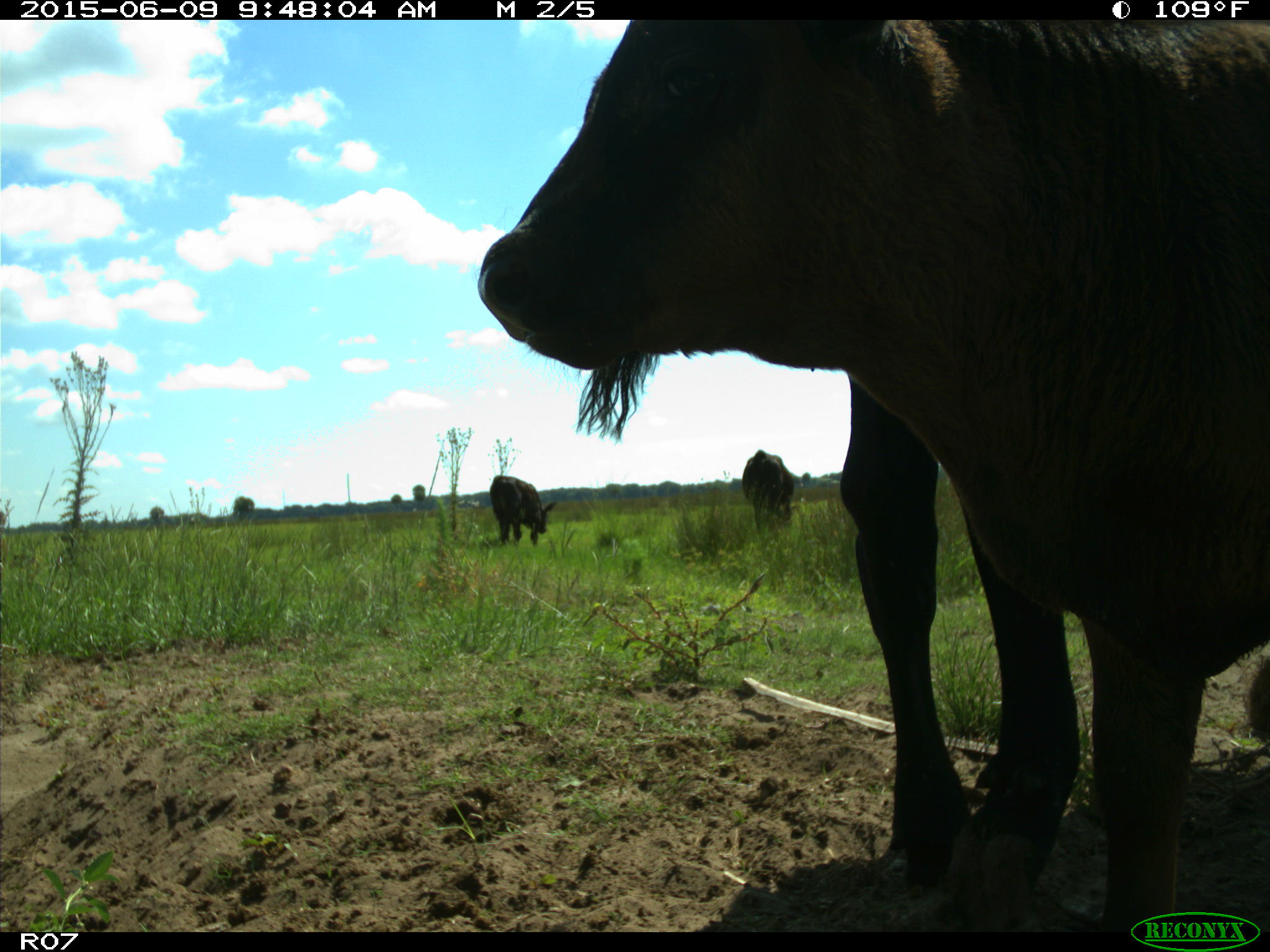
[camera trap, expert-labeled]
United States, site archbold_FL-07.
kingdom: Animalia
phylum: Chordata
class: Mammalia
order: Artiodactyla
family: Bovidae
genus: Bos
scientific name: Bos taurus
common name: domestic cow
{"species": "Bos taurus (domestic cow)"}